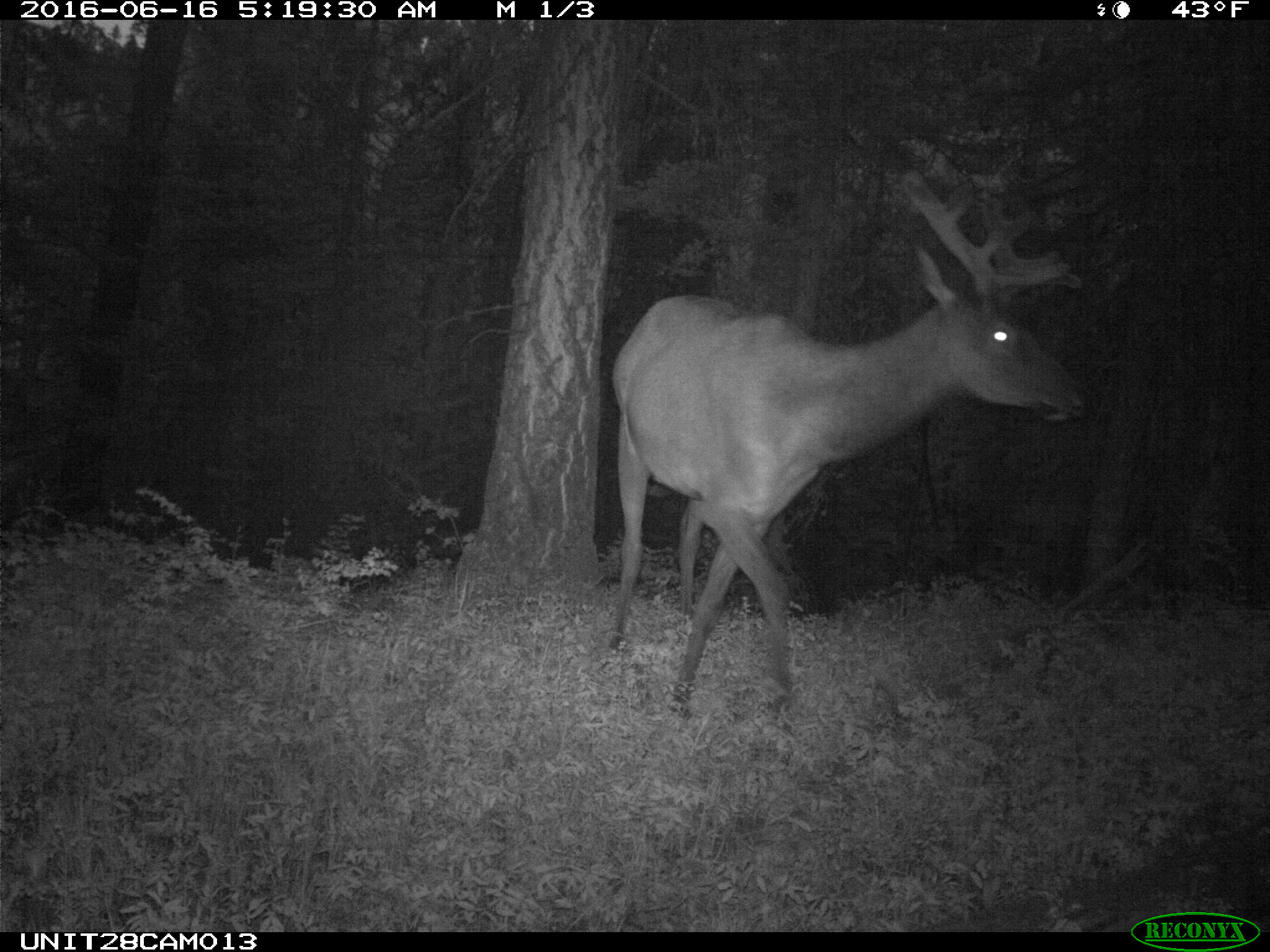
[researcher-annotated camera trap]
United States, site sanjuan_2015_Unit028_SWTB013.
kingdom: Animalia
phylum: Chordata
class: Mammalia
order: Artiodactyla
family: Cervidae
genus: Cervus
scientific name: Cervus elaphus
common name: red deer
Cervus elaphus (red deer).